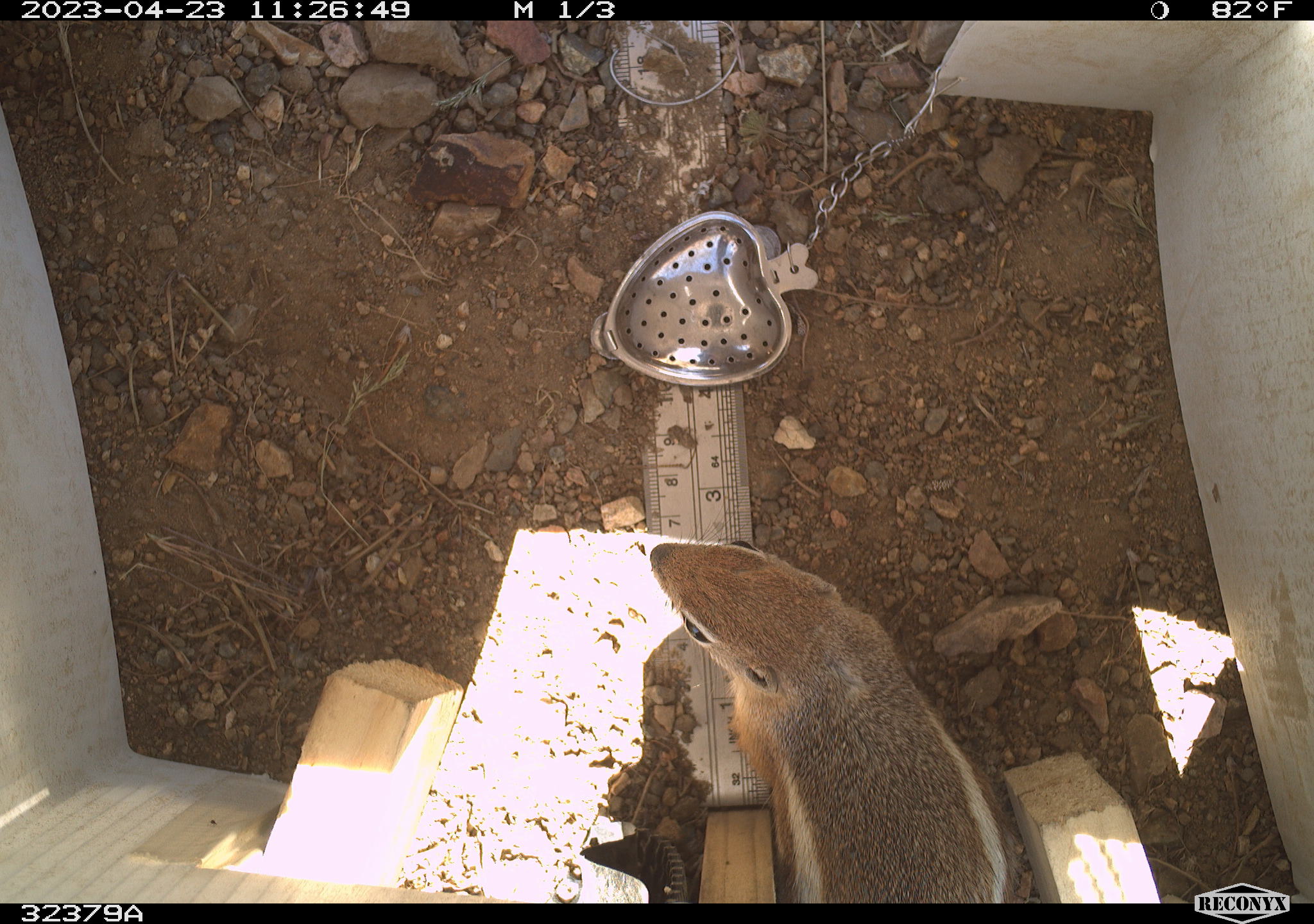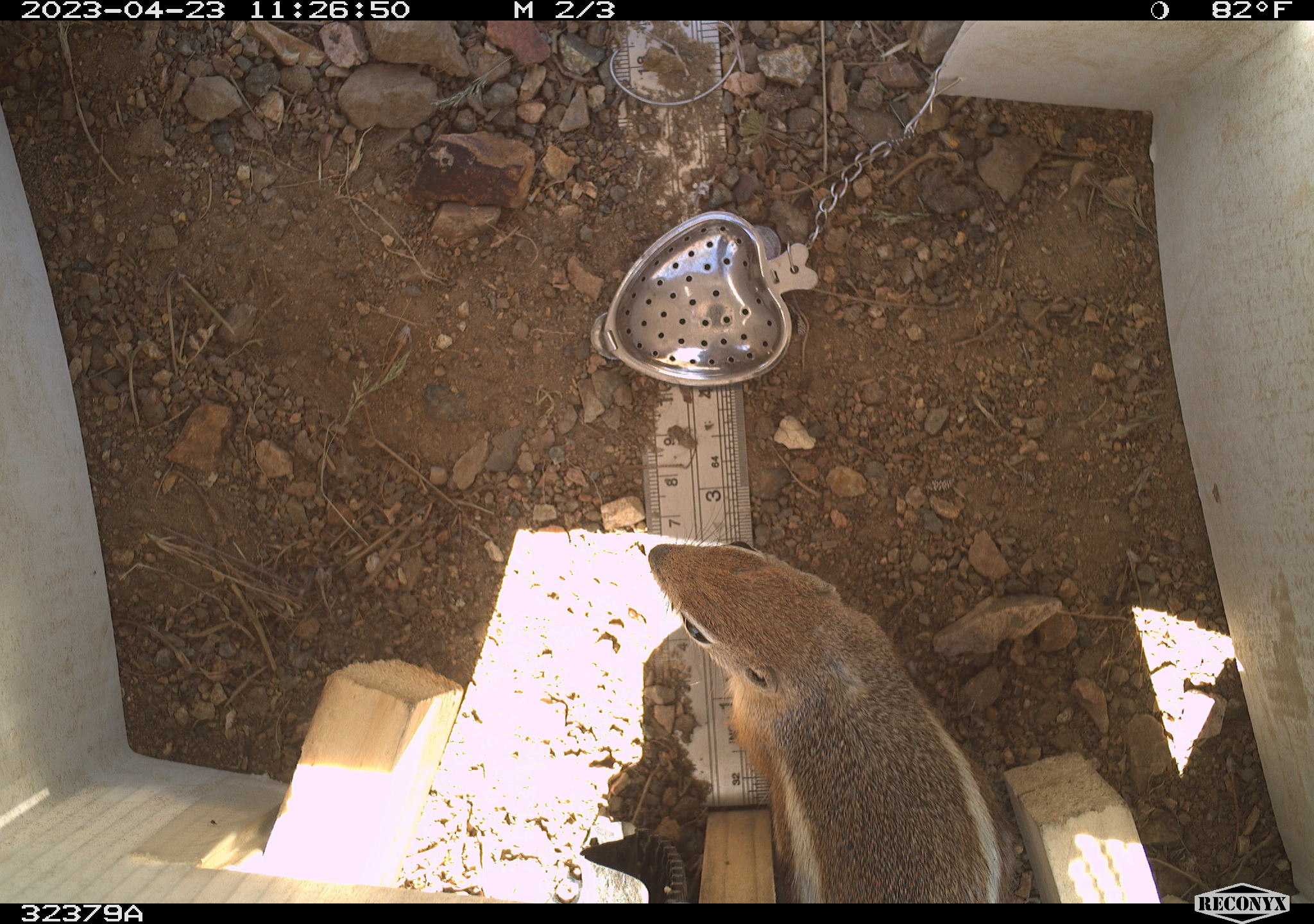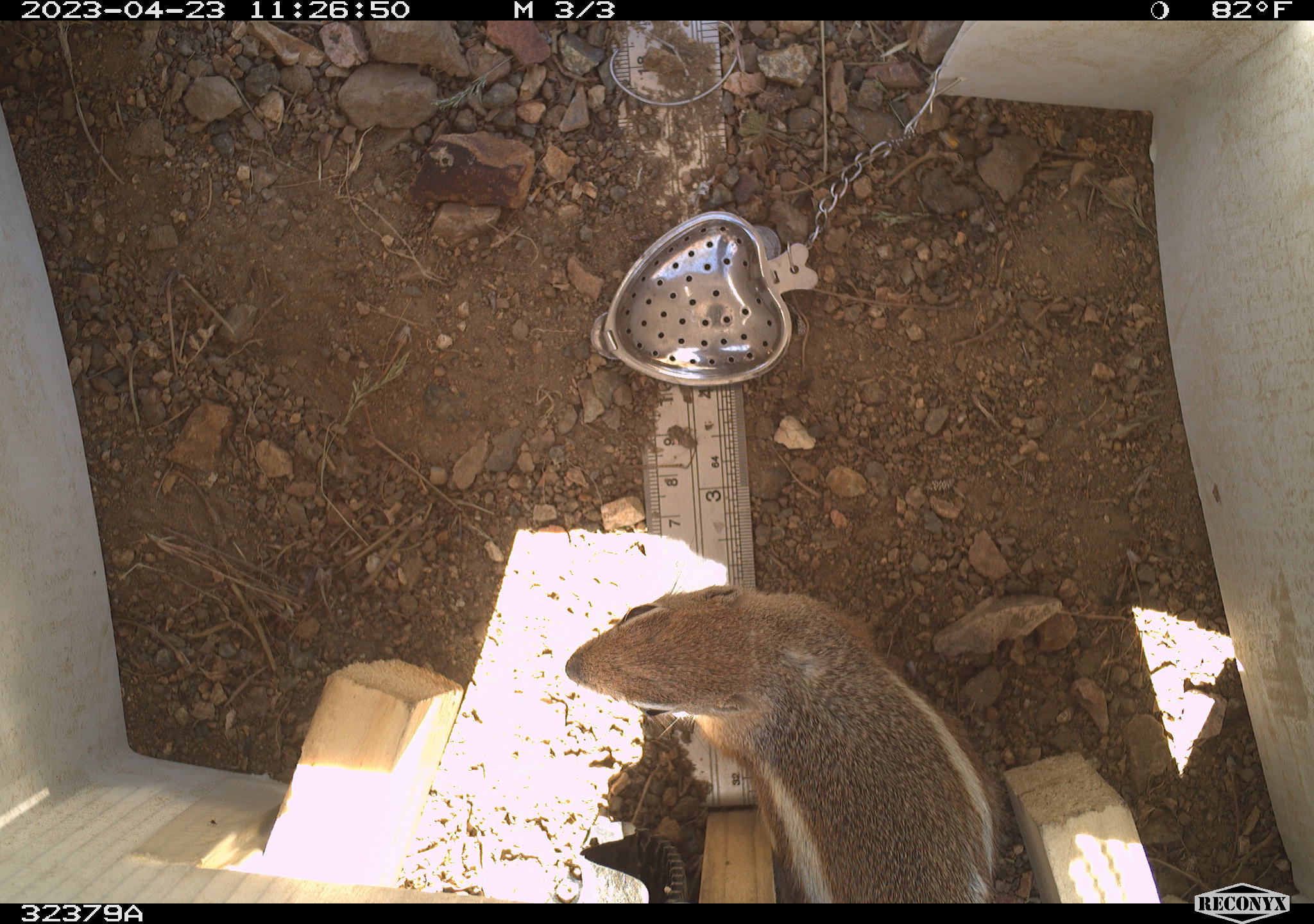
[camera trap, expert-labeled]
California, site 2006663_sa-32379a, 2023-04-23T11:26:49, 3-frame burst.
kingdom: Animalia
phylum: Chordata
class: Mammalia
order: Rodentia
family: Sciuridae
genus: Ammospermophilus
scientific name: Ammospermophilus leucurus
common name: white-tailed antelope squirrel